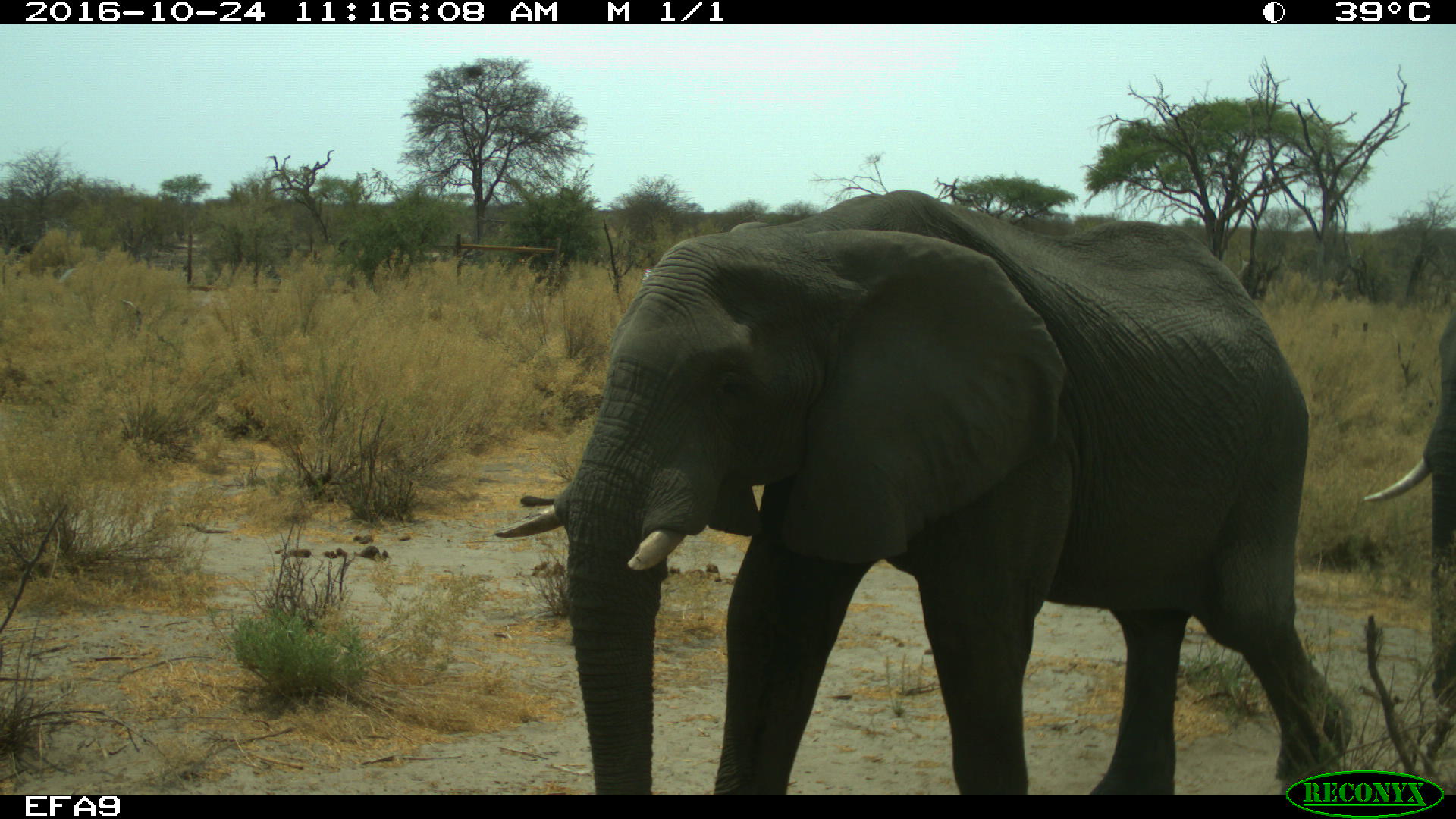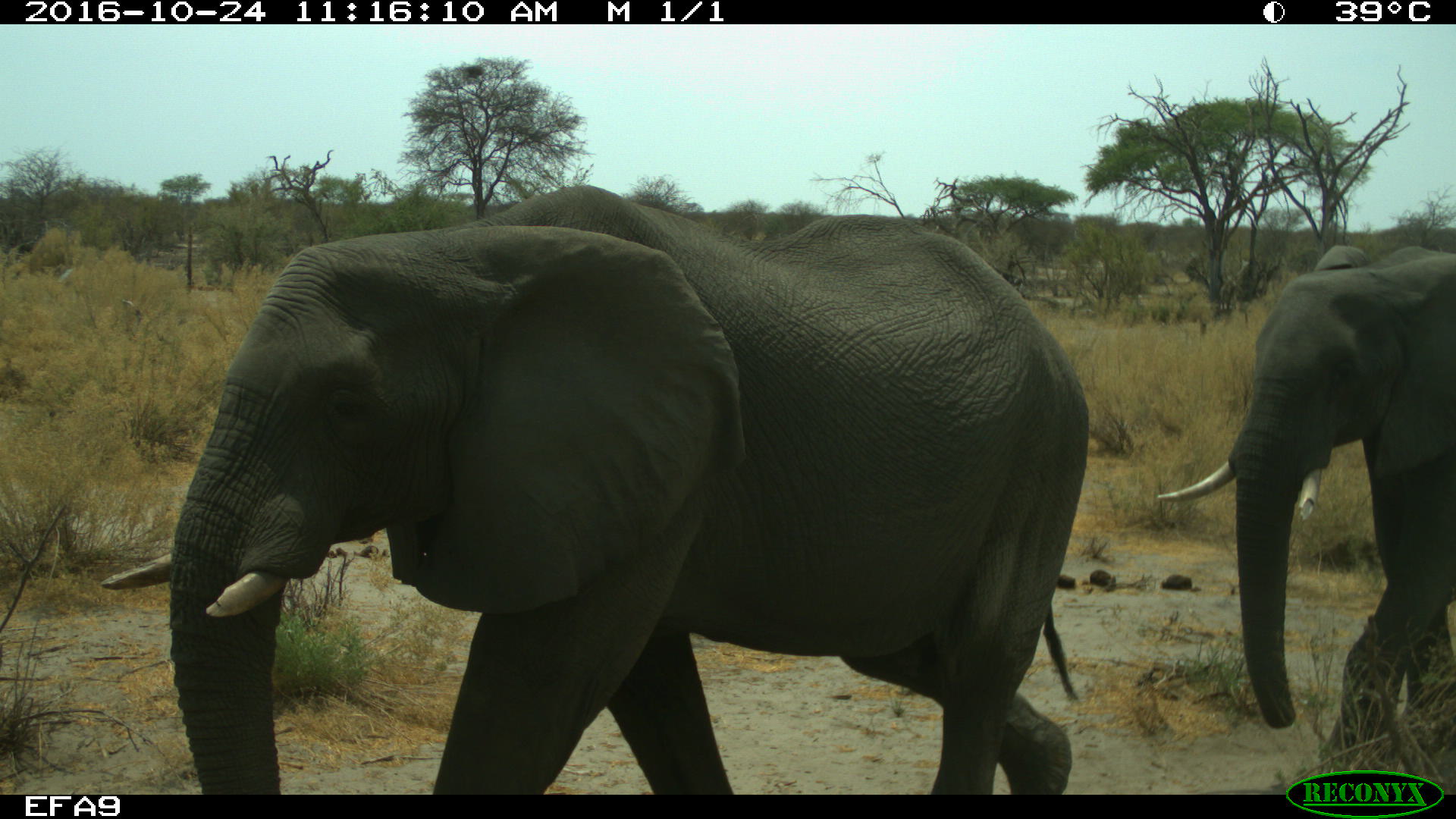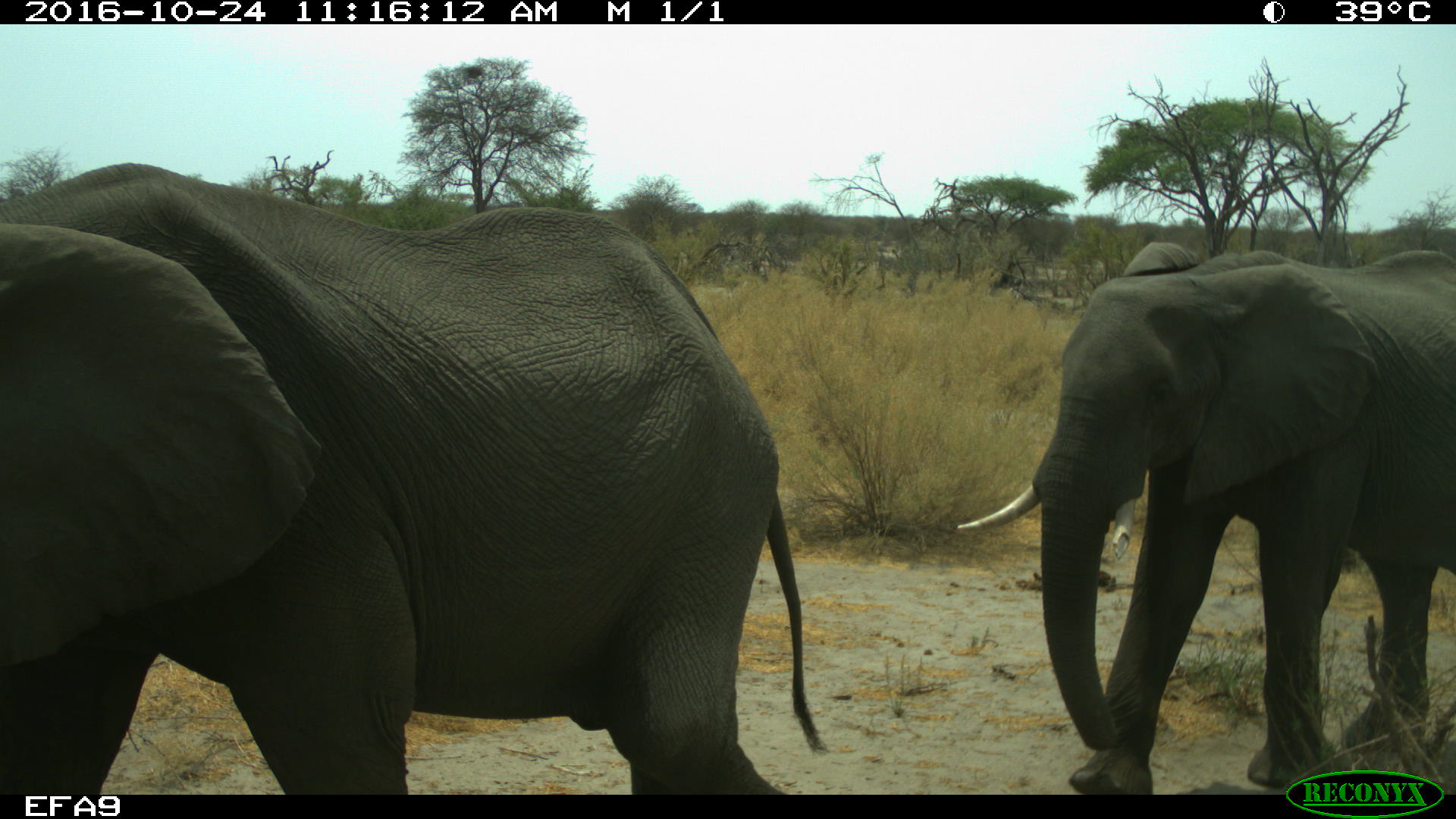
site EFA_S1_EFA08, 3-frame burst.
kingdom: Animalia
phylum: Chordata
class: Mammalia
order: Proboscidea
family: Elephantidae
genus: Loxodonta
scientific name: Loxodonta africana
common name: african bush elephant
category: elephant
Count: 2.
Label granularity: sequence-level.